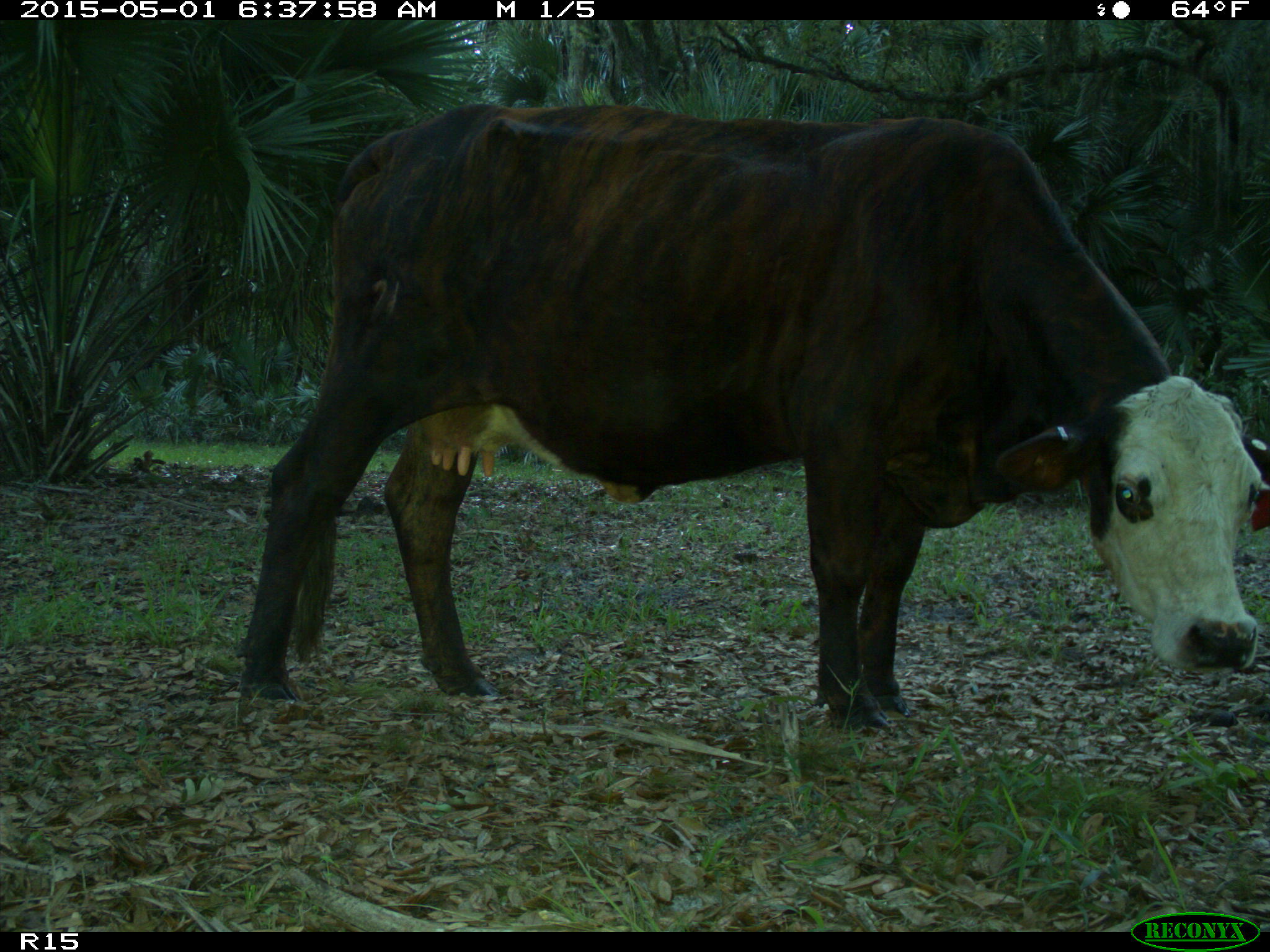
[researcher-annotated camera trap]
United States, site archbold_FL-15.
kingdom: Animalia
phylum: Chordata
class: Mammalia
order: Artiodactyla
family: Bovidae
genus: Bos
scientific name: Bos taurus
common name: domestic cow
Bos taurus (domestic cow).